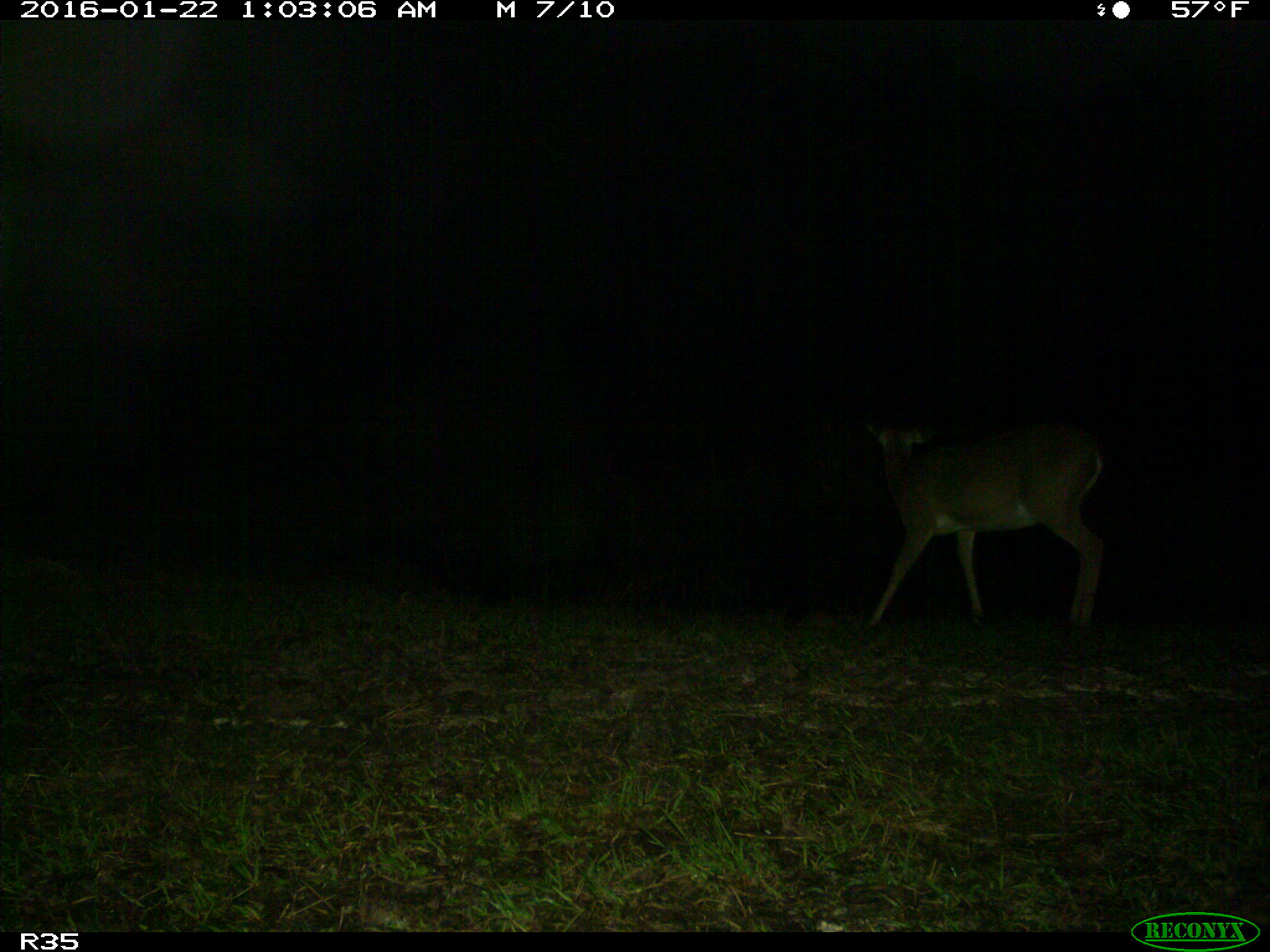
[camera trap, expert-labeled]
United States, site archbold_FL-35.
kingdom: Animalia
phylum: Chordata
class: Mammalia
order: Artiodactyla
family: Cervidae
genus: Odocoileus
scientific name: Odocoileus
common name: deer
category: unidentified deer